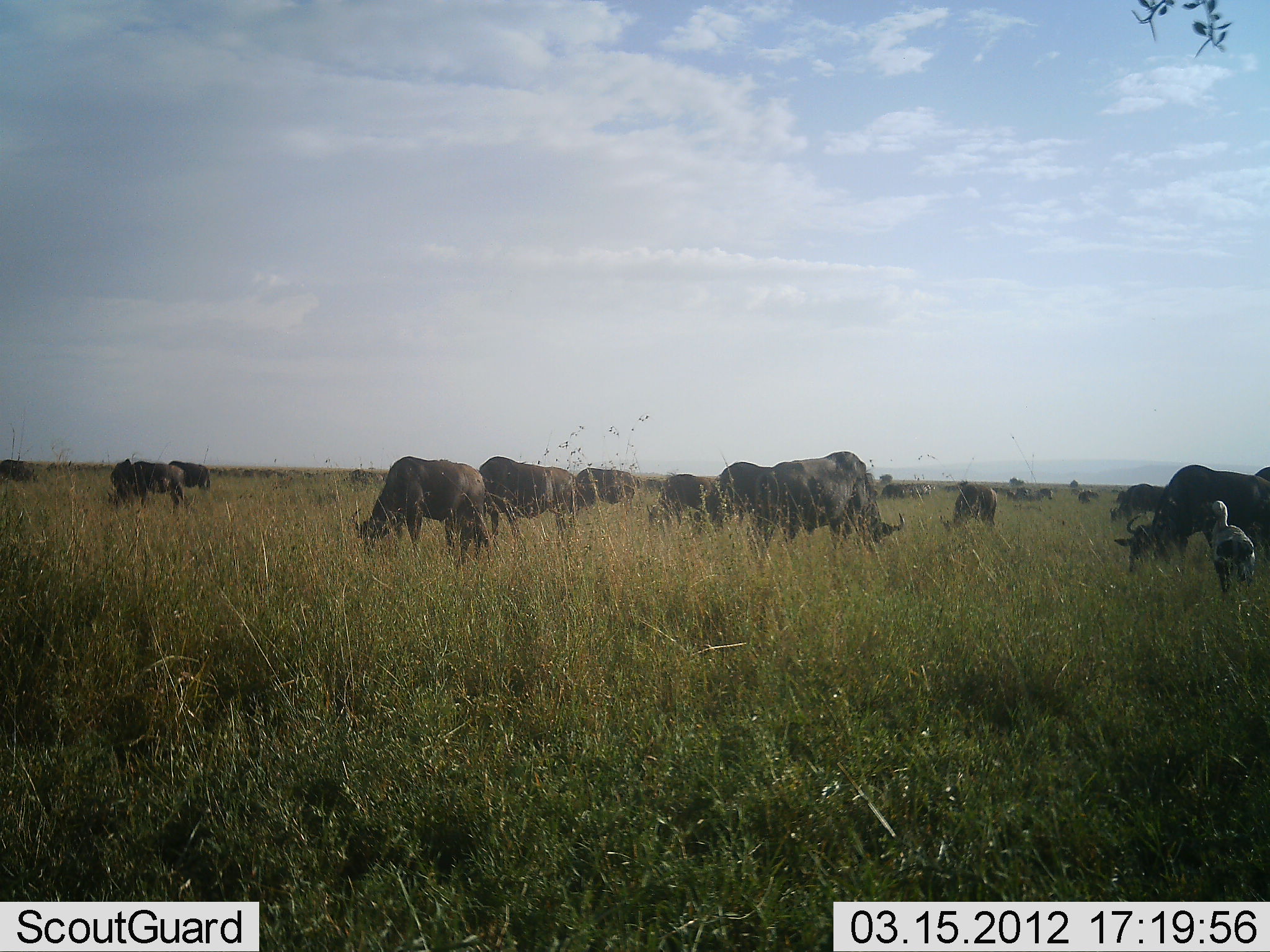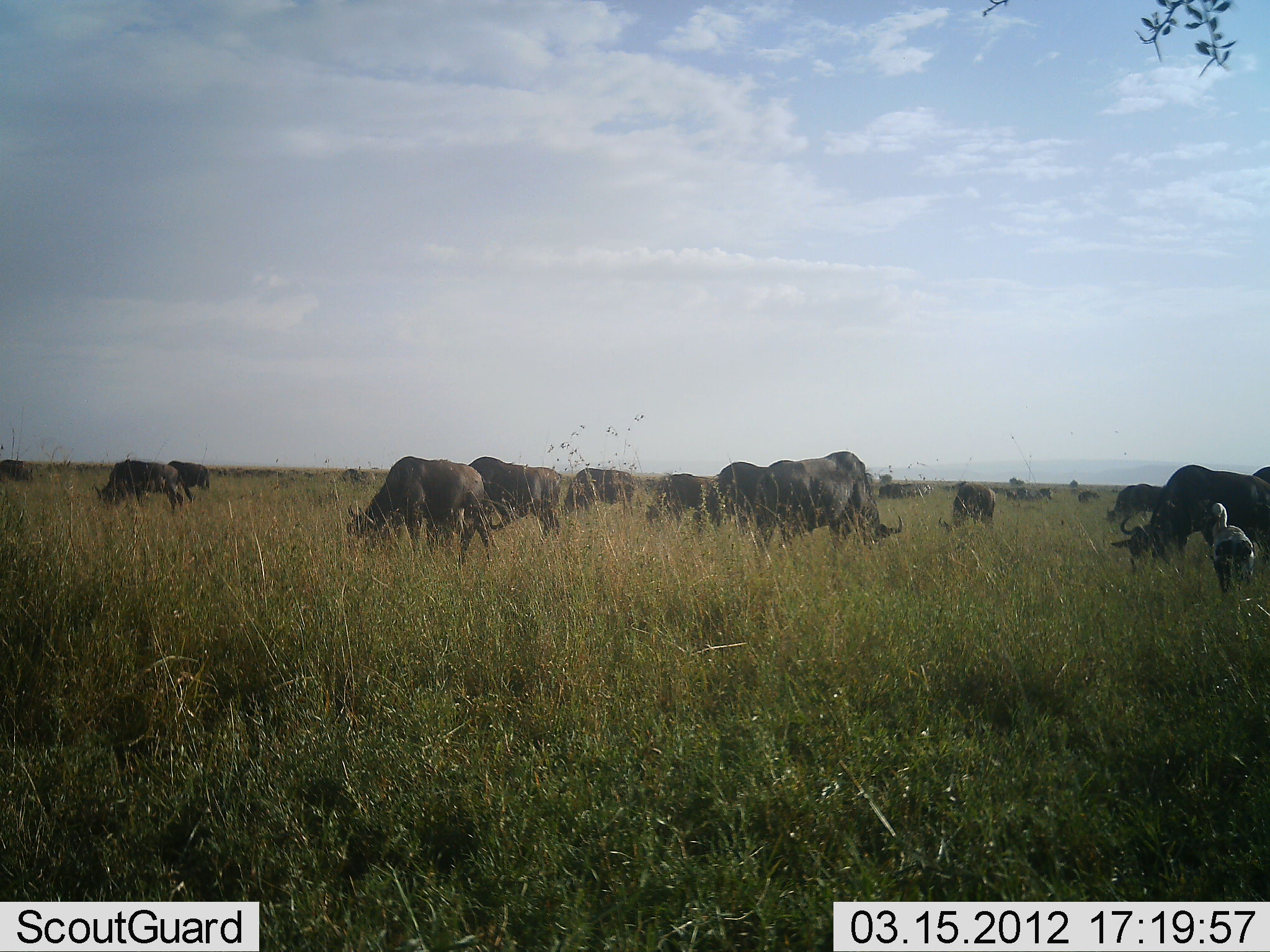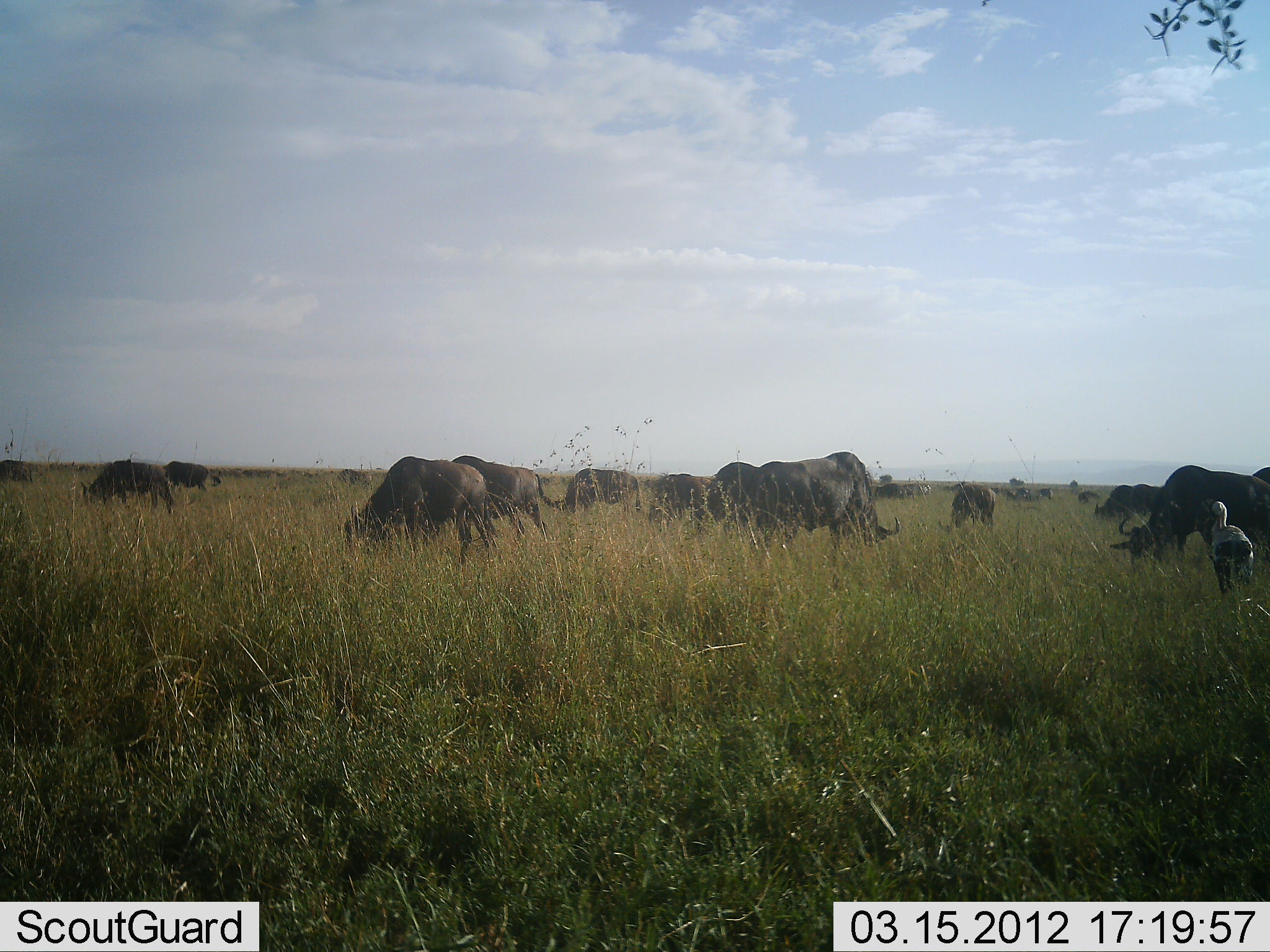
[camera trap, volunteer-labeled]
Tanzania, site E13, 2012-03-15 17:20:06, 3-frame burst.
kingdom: Animalia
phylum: Chordata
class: Aves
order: Accipitriformes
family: Sagittariidae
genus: Sagittarius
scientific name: Sagittarius serpentarius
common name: secretary bird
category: secretarybird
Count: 1.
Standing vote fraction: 100%.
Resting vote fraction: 0%.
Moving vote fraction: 0%.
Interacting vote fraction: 0%.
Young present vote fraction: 0%.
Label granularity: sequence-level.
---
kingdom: Animalia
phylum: Chordata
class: Mammalia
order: Artiodactyla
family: Bovidae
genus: Connochaetes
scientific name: Connochaetes taurinus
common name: blue wildebeest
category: wildebeest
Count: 11-50.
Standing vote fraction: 21%.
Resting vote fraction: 0%.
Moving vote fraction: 11%.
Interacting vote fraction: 0%.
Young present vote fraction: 0%.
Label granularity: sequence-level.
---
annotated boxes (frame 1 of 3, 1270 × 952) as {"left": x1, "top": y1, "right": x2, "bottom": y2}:
animal: {"left": 1112, "top": 464, "right": 1270, "bottom": 574}; {"left": 1114, "top": 464, "right": 1270, "bottom": 575}; {"left": 348, "top": 455, "right": 496, "bottom": 565}; {"left": 757, "top": 450, "right": 905, "bottom": 555}; {"left": 353, "top": 456, "right": 486, "bottom": 560}; {"left": 773, "top": 450, "right": 905, "bottom": 549}; {"left": 444, "top": 457, "right": 574, "bottom": 542}; {"left": 479, "top": 456, "right": 579, "bottom": 552}; {"left": 689, "top": 461, "right": 780, "bottom": 548}; {"left": 704, "top": 461, "right": 781, "bottom": 552}; {"left": 1205, "top": 499, "right": 1258, "bottom": 601}; {"left": 1205, "top": 500, "right": 1256, "bottom": 602}; {"left": 645, "top": 472, "right": 717, "bottom": 542}; {"left": 647, "top": 473, "right": 713, "bottom": 530}; {"left": 937, "top": 483, "right": 997, "bottom": 538}; {"left": 109, "top": 458, "right": 170, "bottom": 506}; {"left": 577, "top": 466, "right": 637, "bottom": 514}; {"left": 132, "top": 460, "right": 186, "bottom": 512}; {"left": 576, "top": 467, "right": 637, "bottom": 513}; {"left": 1110, "top": 483, "right": 1168, "bottom": 522}; {"left": 104, "top": 457, "right": 136, "bottom": 512}; {"left": 168, "top": 460, "right": 211, "bottom": 499}; {"left": 168, "top": 460, "right": 210, "bottom": 493}; {"left": 0, "top": 459, "right": 38, "bottom": 486}; {"left": 1, "top": 458, "right": 39, "bottom": 485}; {"left": 1254, "top": 466, "right": 1270, "bottom": 483}; {"left": 642, "top": 478, "right": 662, "bottom": 491}; {"left": 1256, "top": 466, "right": 1270, "bottom": 481}; {"left": 633, "top": 473, "right": 642, "bottom": 486}
group: {"left": 880, "top": 478, "right": 1165, "bottom": 524}; {"left": 27, "top": 460, "right": 386, "bottom": 490}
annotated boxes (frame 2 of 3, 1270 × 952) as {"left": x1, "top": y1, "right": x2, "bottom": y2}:
animal: {"left": 1111, "top": 464, "right": 1270, "bottom": 583}; {"left": 753, "top": 450, "right": 905, "bottom": 564}; {"left": 1110, "top": 464, "right": 1270, "bottom": 569}; {"left": 347, "top": 456, "right": 494, "bottom": 567}; {"left": 346, "top": 456, "right": 491, "bottom": 567}; {"left": 765, "top": 451, "right": 904, "bottom": 551}; {"left": 456, "top": 455, "right": 563, "bottom": 541}; {"left": 467, "top": 456, "right": 563, "bottom": 549}; {"left": 704, "top": 459, "right": 795, "bottom": 531}; {"left": 716, "top": 459, "right": 805, "bottom": 532}; {"left": 95, "top": 459, "right": 185, "bottom": 518}; {"left": 94, "top": 458, "right": 185, "bottom": 514}; {"left": 1206, "top": 503, "right": 1256, "bottom": 596}; {"left": 645, "top": 473, "right": 723, "bottom": 529}; {"left": 1210, "top": 503, "right": 1254, "bottom": 600}; {"left": 560, "top": 467, "right": 638, "bottom": 519}; {"left": 643, "top": 472, "right": 714, "bottom": 527}; {"left": 562, "top": 467, "right": 634, "bottom": 514}; {"left": 938, "top": 483, "right": 995, "bottom": 537}; {"left": 938, "top": 482, "right": 998, "bottom": 533}; {"left": 152, "top": 459, "right": 210, "bottom": 504}; {"left": 1103, "top": 484, "right": 1161, "bottom": 525}; {"left": 166, "top": 459, "right": 212, "bottom": 493}; {"left": 1252, "top": 466, "right": 1270, "bottom": 526}; {"left": 0, "top": 459, "right": 34, "bottom": 483}; {"left": 0, "top": 459, "right": 33, "bottom": 483}; {"left": 1077, "top": 489, "right": 1100, "bottom": 504}; {"left": 1252, "top": 466, "right": 1270, "bottom": 484}; {"left": 645, "top": 477, "right": 656, "bottom": 493}
group: {"left": 873, "top": 474, "right": 1166, "bottom": 527}; {"left": 27, "top": 457, "right": 379, "bottom": 485}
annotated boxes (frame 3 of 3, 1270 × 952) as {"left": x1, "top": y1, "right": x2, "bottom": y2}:
animal: {"left": 1108, "top": 464, "right": 1270, "bottom": 572}; {"left": 342, "top": 456, "right": 494, "bottom": 567}; {"left": 1110, "top": 464, "right": 1270, "bottom": 569}; {"left": 748, "top": 451, "right": 901, "bottom": 556}; {"left": 344, "top": 456, "right": 491, "bottom": 562}; {"left": 760, "top": 451, "right": 899, "bottom": 549}; {"left": 450, "top": 454, "right": 550, "bottom": 554}; {"left": 449, "top": 455, "right": 560, "bottom": 545}; {"left": 34, "top": 460, "right": 340, "bottom": 485}; {"left": 705, "top": 462, "right": 794, "bottom": 543}; {"left": 532, "top": 467, "right": 643, "bottom": 520}; {"left": 78, "top": 458, "right": 175, "bottom": 516}; {"left": 81, "top": 459, "right": 173, "bottom": 518}; {"left": 1202, "top": 501, "right": 1256, "bottom": 600}; {"left": 560, "top": 468, "right": 640, "bottom": 525}; {"left": 1210, "top": 501, "right": 1254, "bottom": 600}; {"left": 644, "top": 473, "right": 714, "bottom": 531}; {"left": 649, "top": 472, "right": 711, "bottom": 536}; {"left": 706, "top": 461, "right": 759, "bottom": 532}; {"left": 938, "top": 483, "right": 995, "bottom": 537}; {"left": 1093, "top": 483, "right": 1163, "bottom": 522}; {"left": 1092, "top": 484, "right": 1161, "bottom": 523}; {"left": 163, "top": 460, "right": 222, "bottom": 503}; {"left": 951, "top": 483, "right": 998, "bottom": 530}; {"left": 164, "top": 461, "right": 210, "bottom": 499}; {"left": 1252, "top": 466, "right": 1270, "bottom": 526}; {"left": 0, "top": 460, "right": 36, "bottom": 486}; {"left": 0, "top": 459, "right": 34, "bottom": 483}; {"left": 1077, "top": 489, "right": 1100, "bottom": 504}; {"left": 1252, "top": 467, "right": 1270, "bottom": 486}
group: {"left": 872, "top": 480, "right": 1100, "bottom": 505}